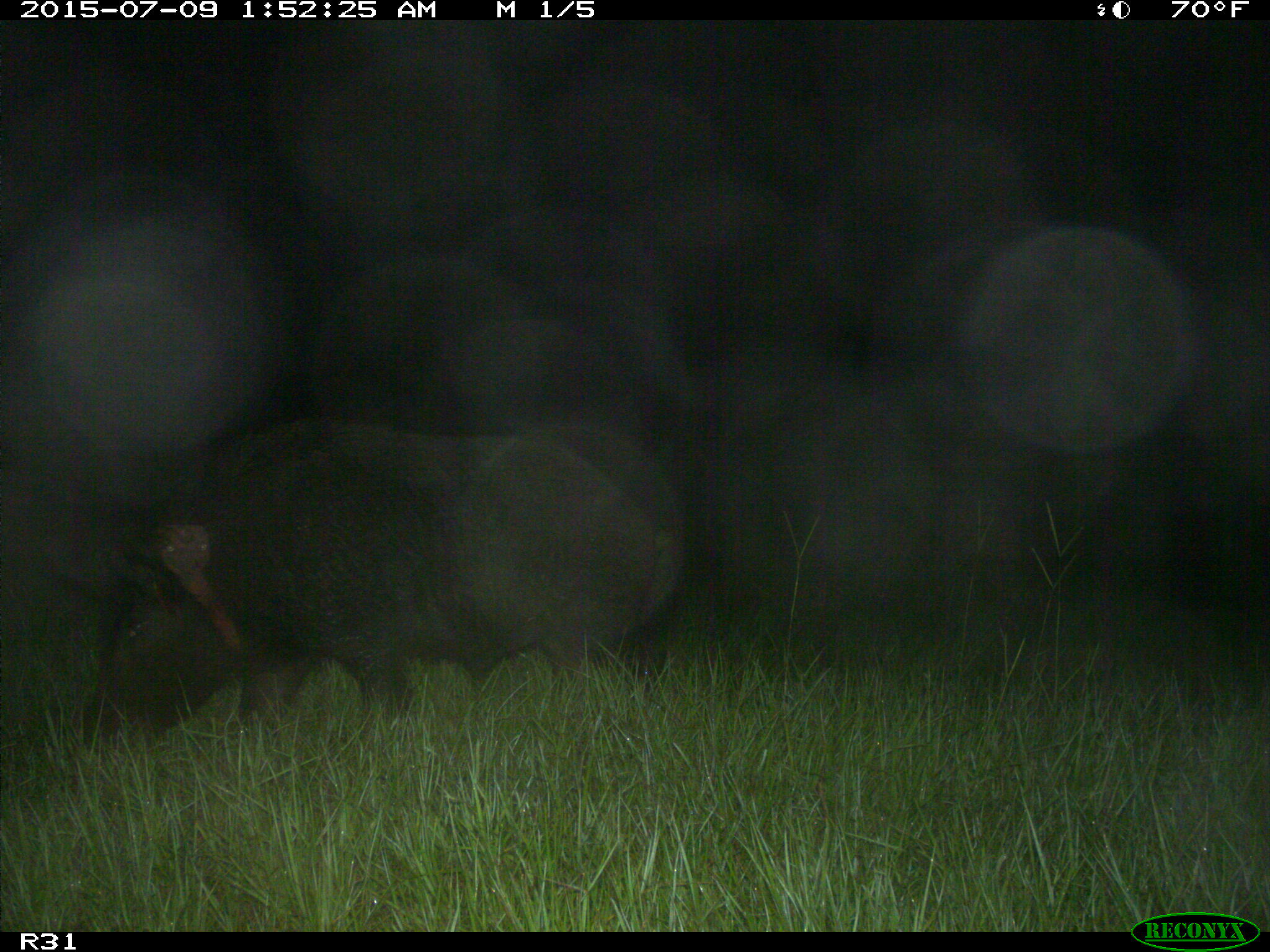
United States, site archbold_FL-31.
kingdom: Animalia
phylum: Chordata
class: Mammalia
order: Artiodactyla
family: Suidae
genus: Sus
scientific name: Sus scrofa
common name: wild boar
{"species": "Sus scrofa (wild boar)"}